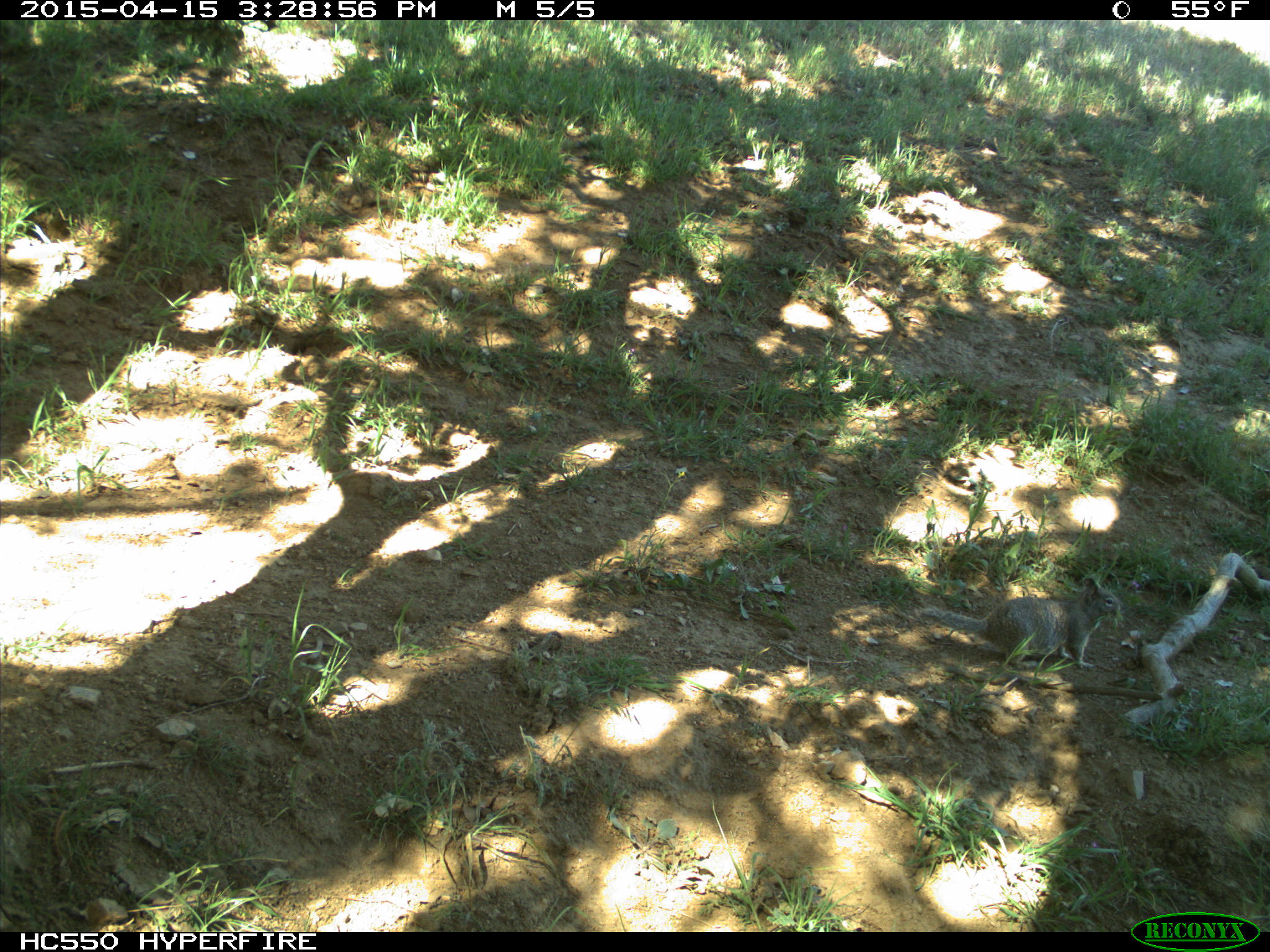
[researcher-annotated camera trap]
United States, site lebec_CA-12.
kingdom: Animalia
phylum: Chordata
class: Mammalia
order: Rodentia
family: Sciuridae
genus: Otospermophilus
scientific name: Otospermophilus beecheyi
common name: california ground squirrel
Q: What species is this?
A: Otospermophilus beecheyi (california ground squirrel).